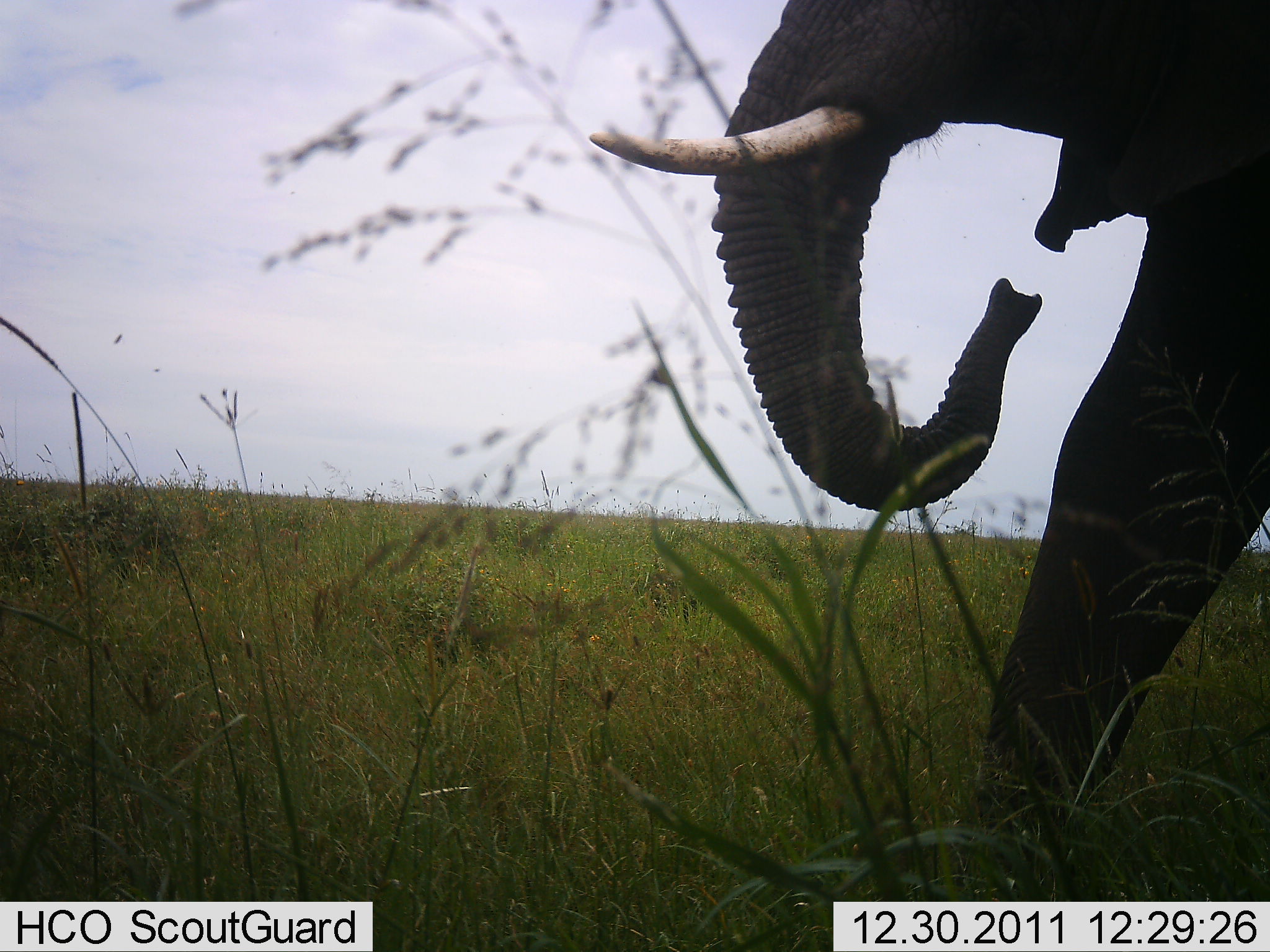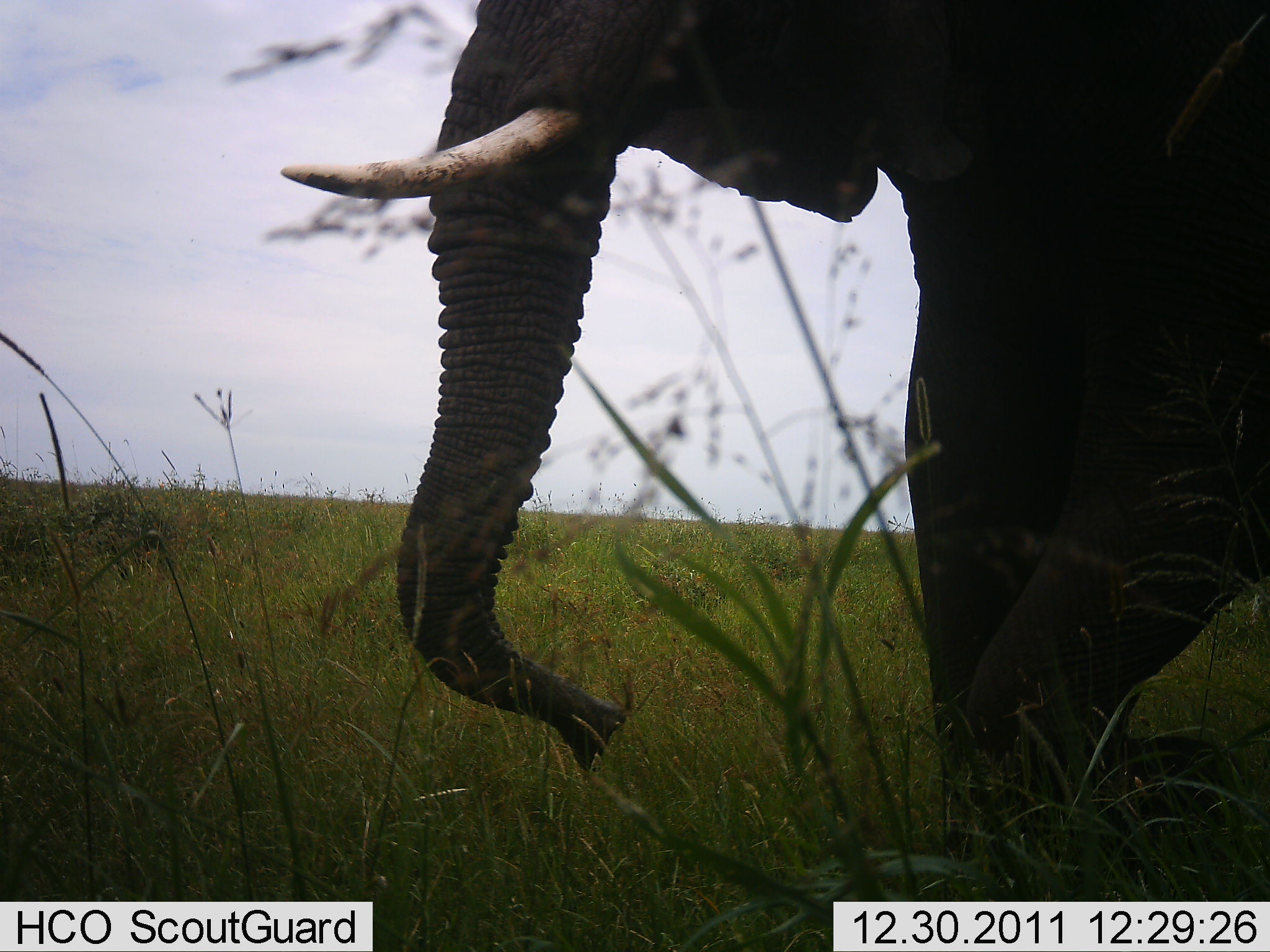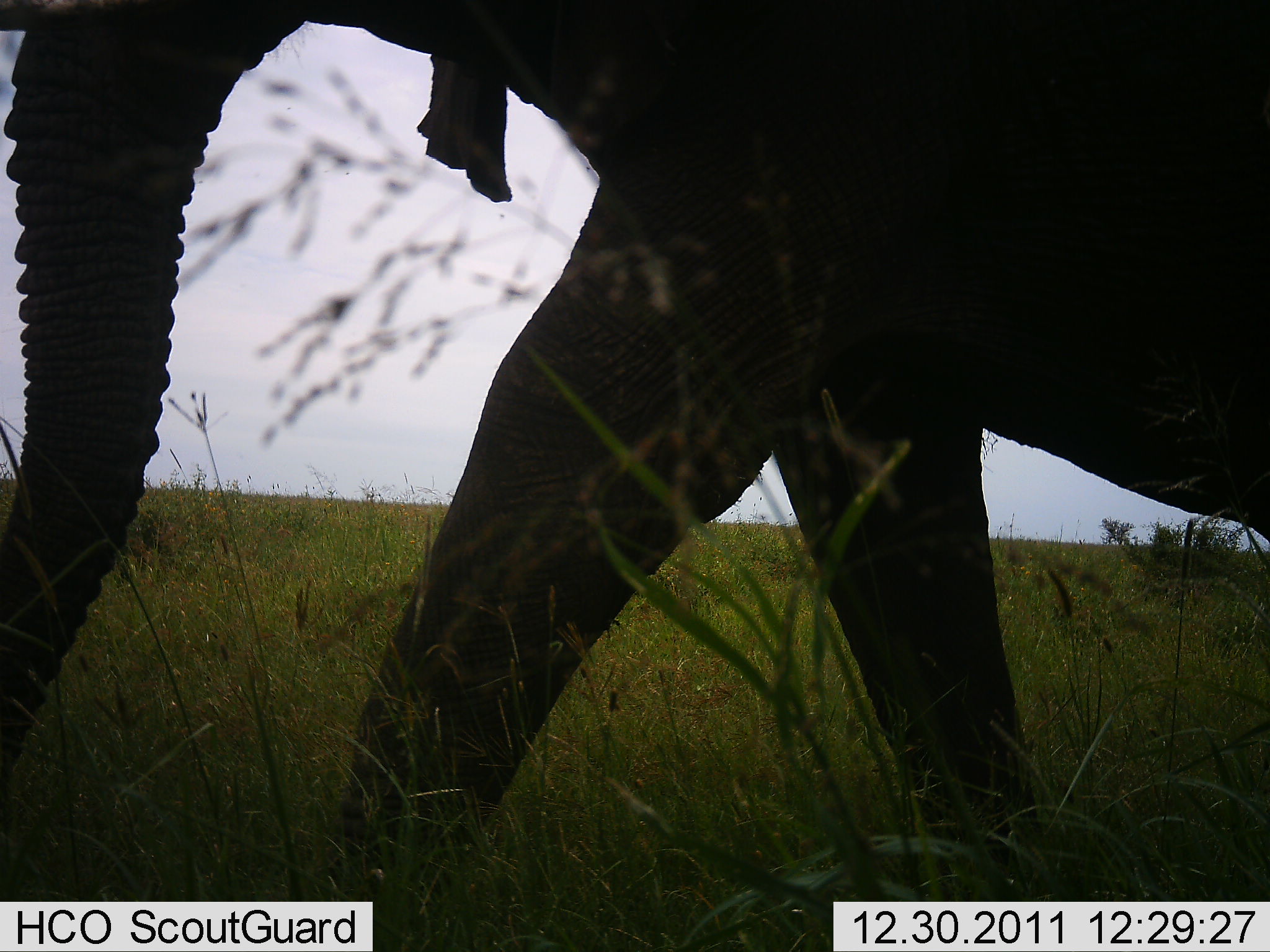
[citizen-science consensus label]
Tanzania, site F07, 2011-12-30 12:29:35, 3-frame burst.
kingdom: Animalia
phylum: Chordata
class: Mammalia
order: Proboscidea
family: Elephantidae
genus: Loxodonta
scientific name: Loxodonta africana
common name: african bush elephant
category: elephant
Elephant (african bush elephant) (Loxodonta africana), count 1. Behavior (volunteer vote fractions): standing 0%, resting 0%, moving 100%, interacting 0%. Young present (vote fraction): 0%. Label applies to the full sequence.